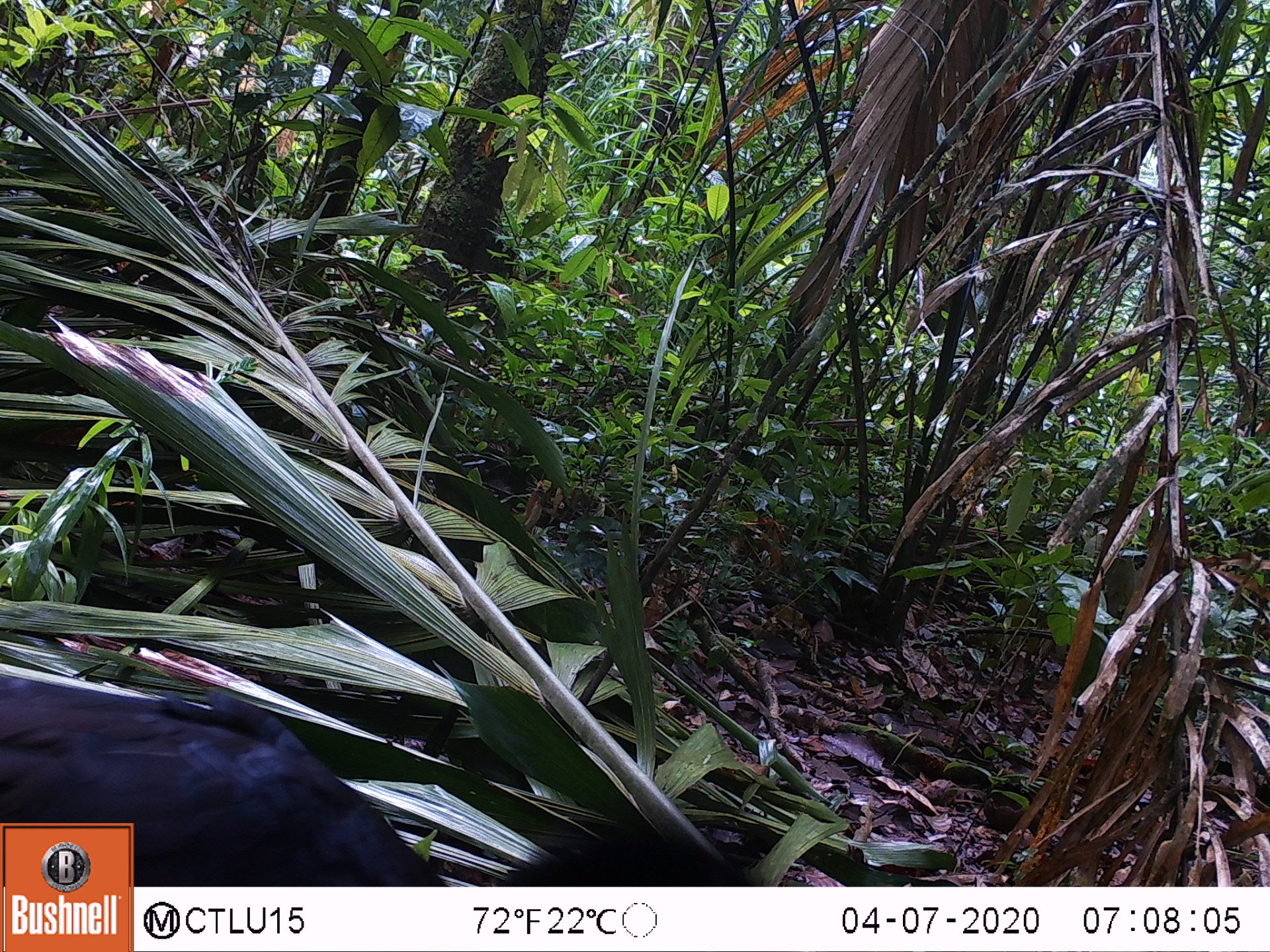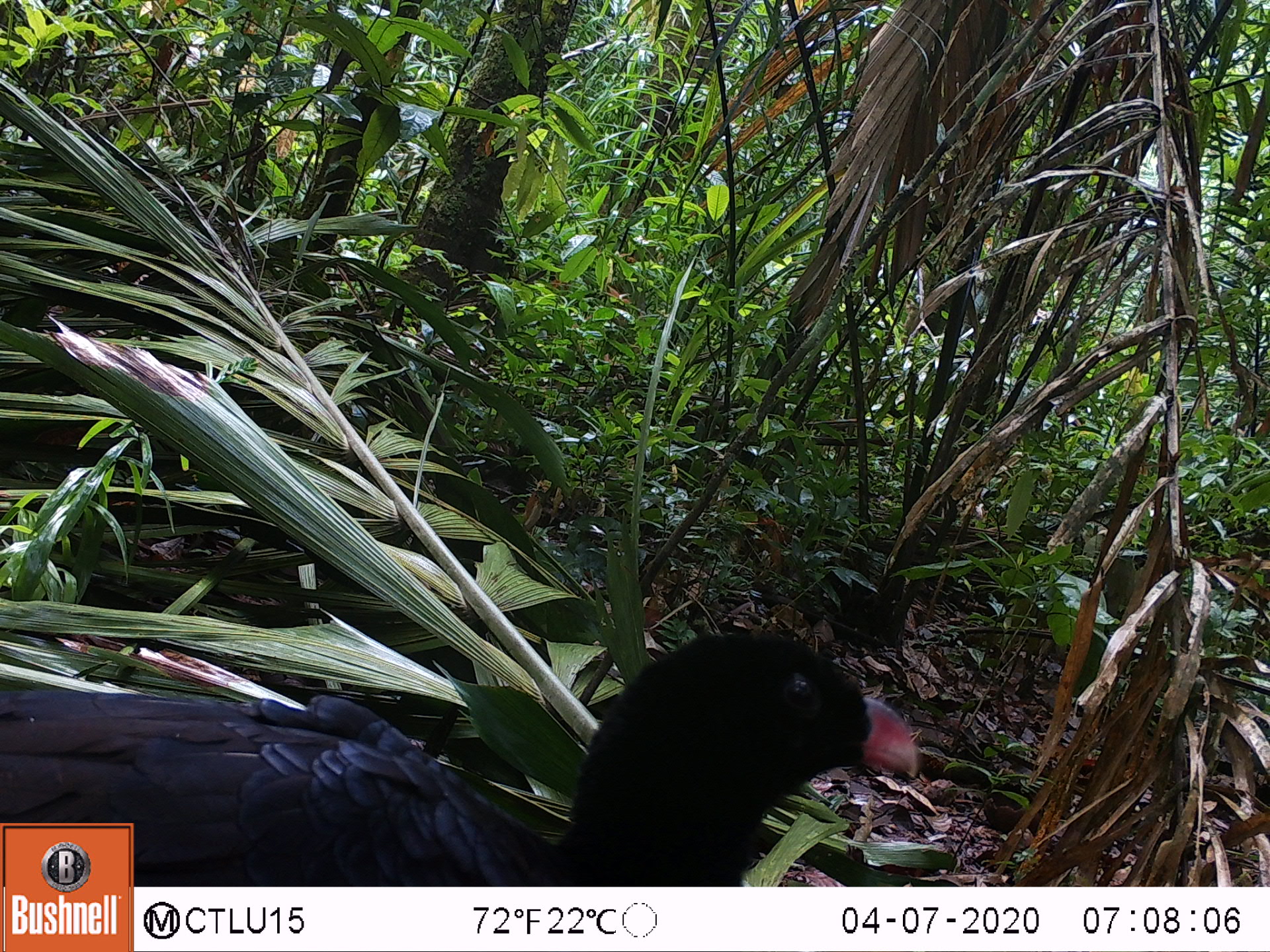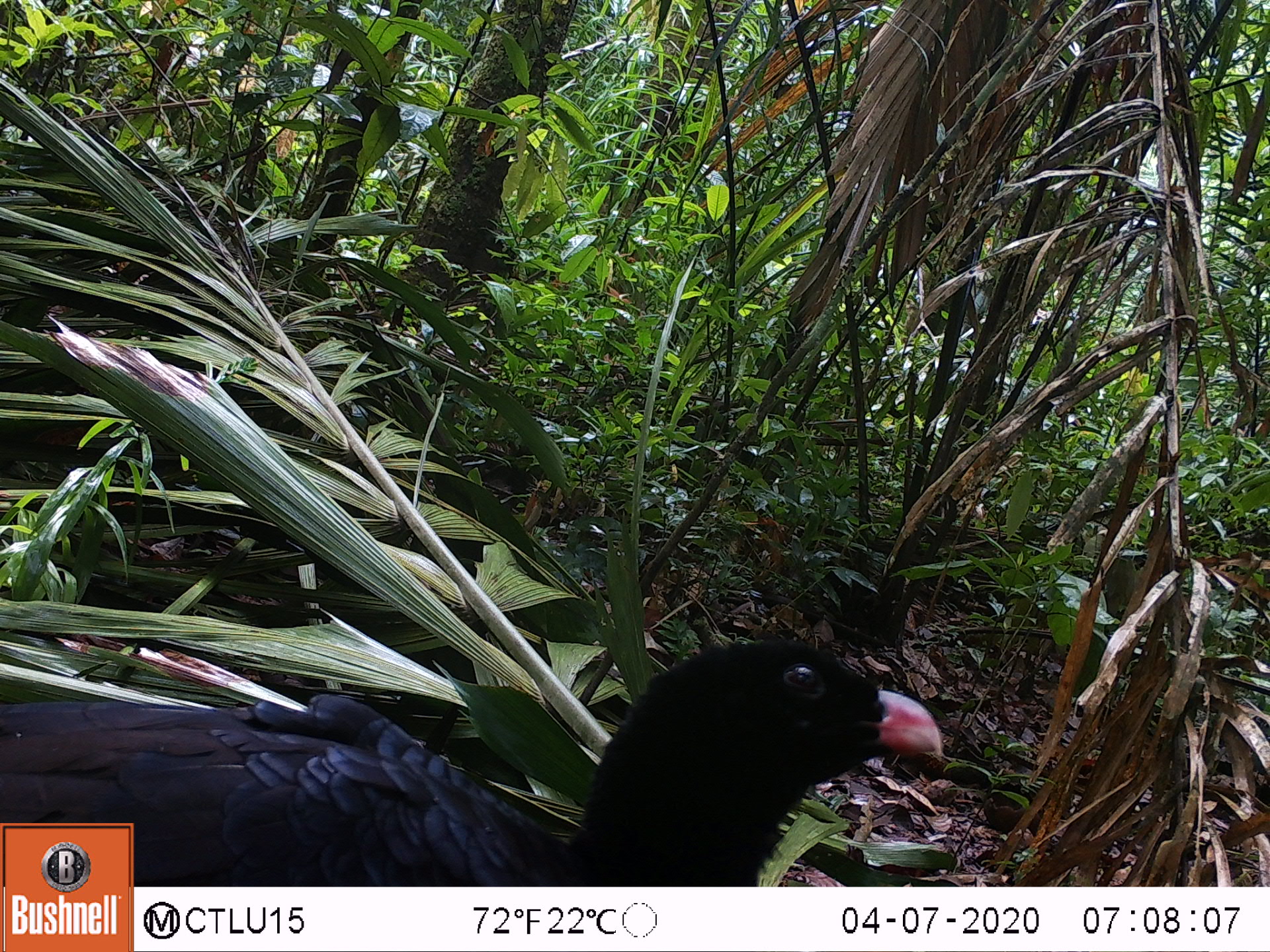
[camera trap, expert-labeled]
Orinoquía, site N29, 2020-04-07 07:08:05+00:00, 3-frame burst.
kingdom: Animalia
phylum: Chordata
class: Aves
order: Galliformes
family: Cracidae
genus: Mitu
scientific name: Mitu salvini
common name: salvin's currasow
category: salvins curassow